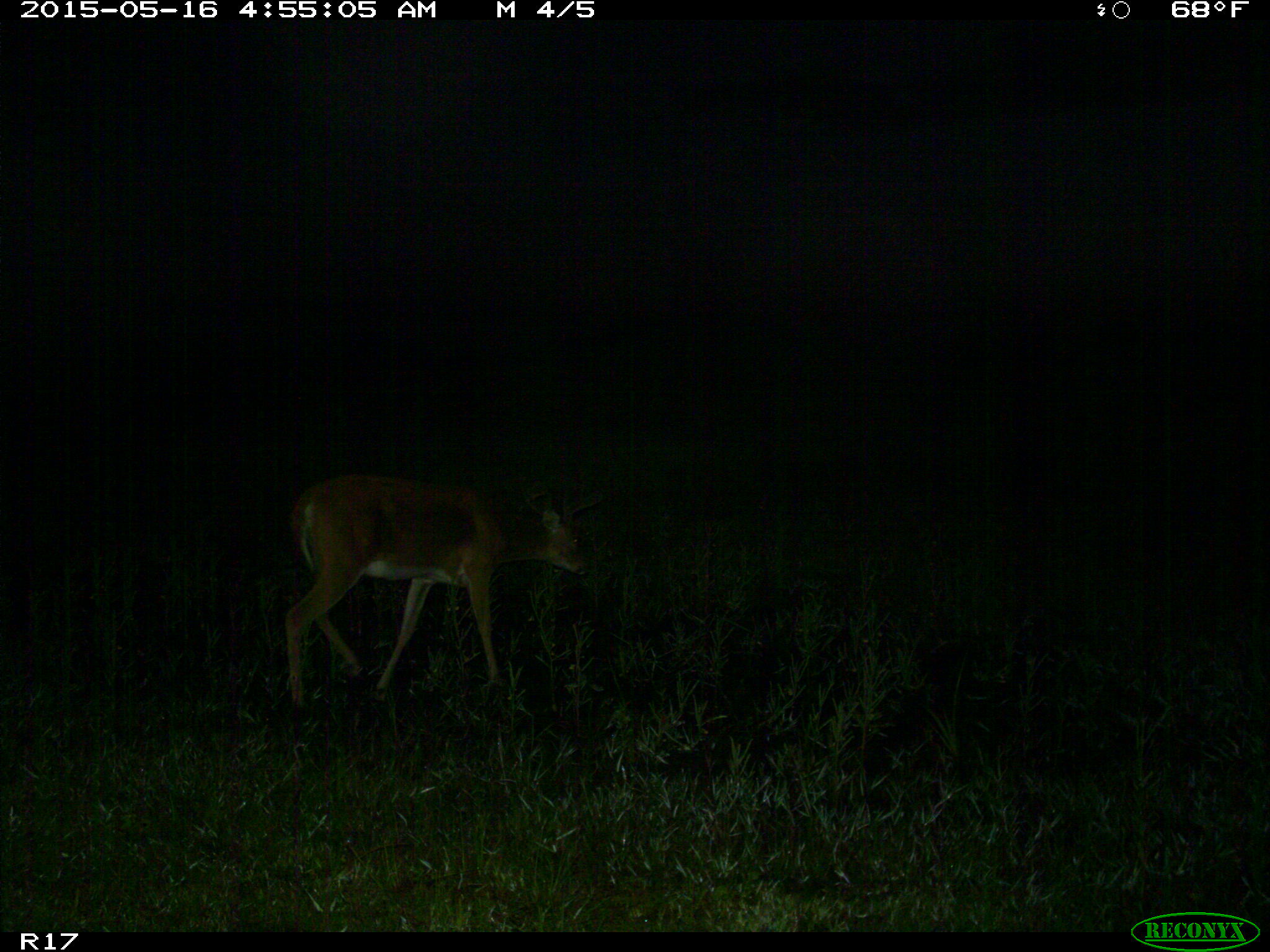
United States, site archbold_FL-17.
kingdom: Animalia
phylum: Chordata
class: Mammalia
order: Artiodactyla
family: Cervidae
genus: Odocoileus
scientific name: Odocoileus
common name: deer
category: unidentified deer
Unidentified deer (deer) (Odocoileus).